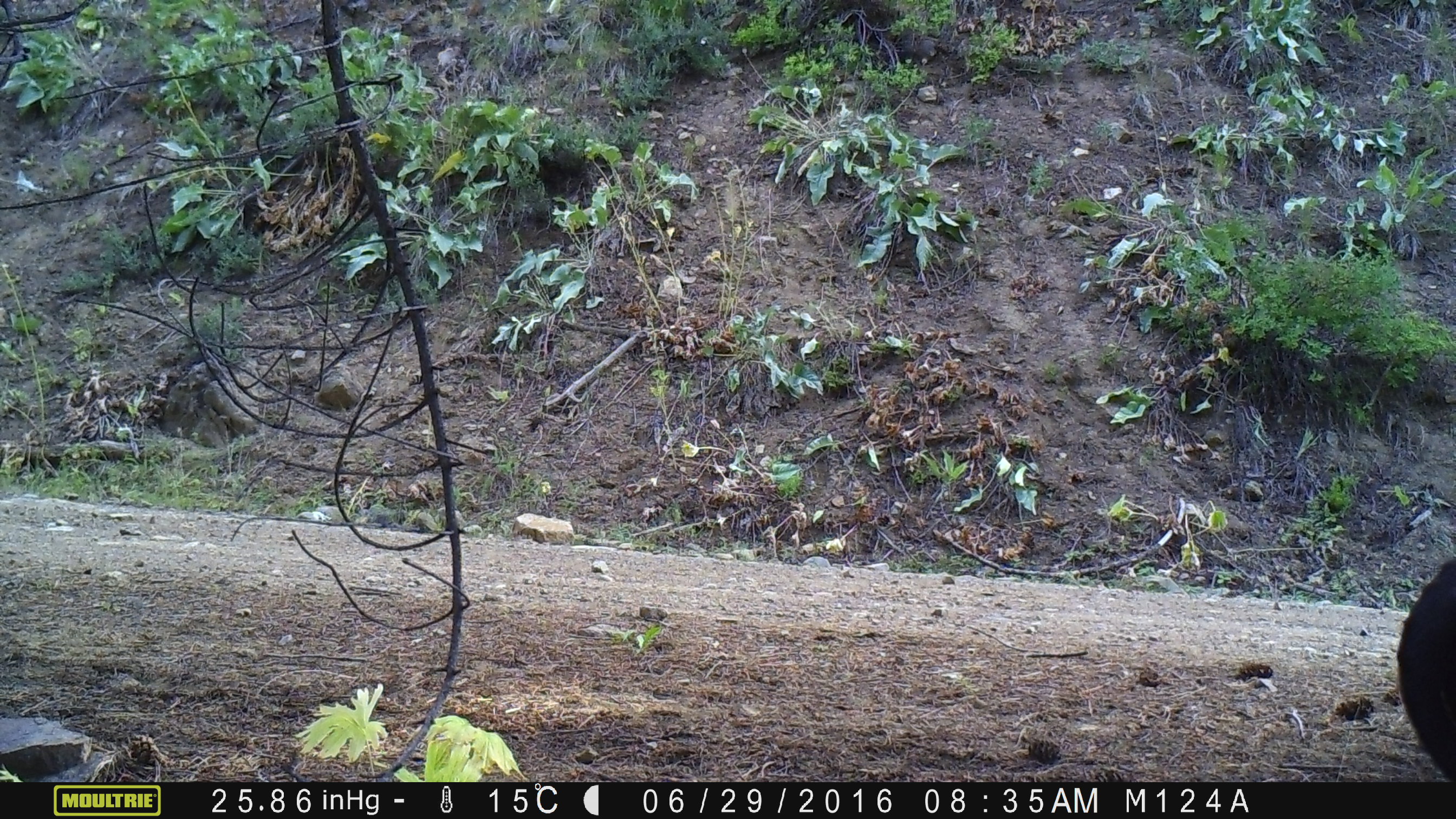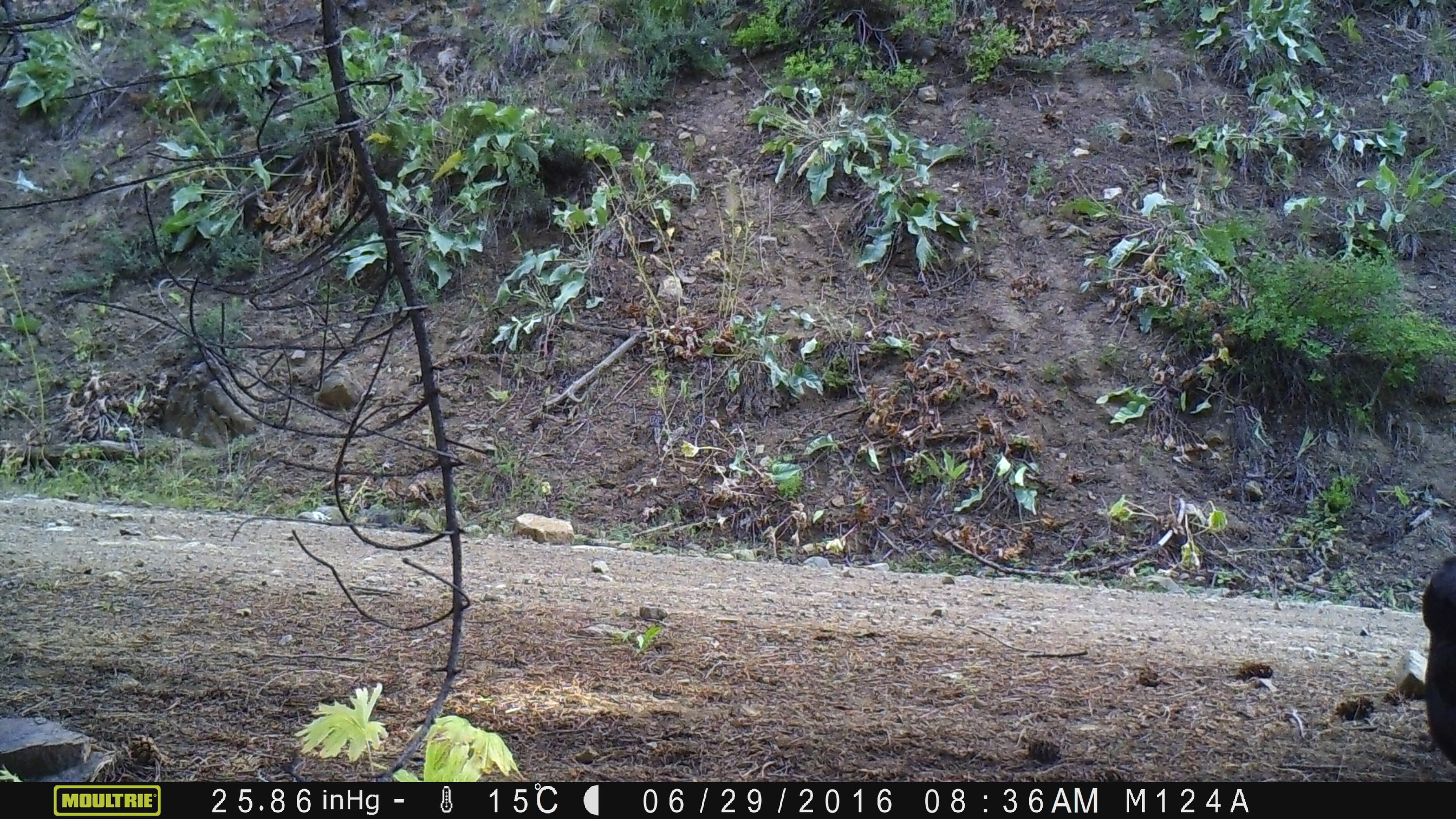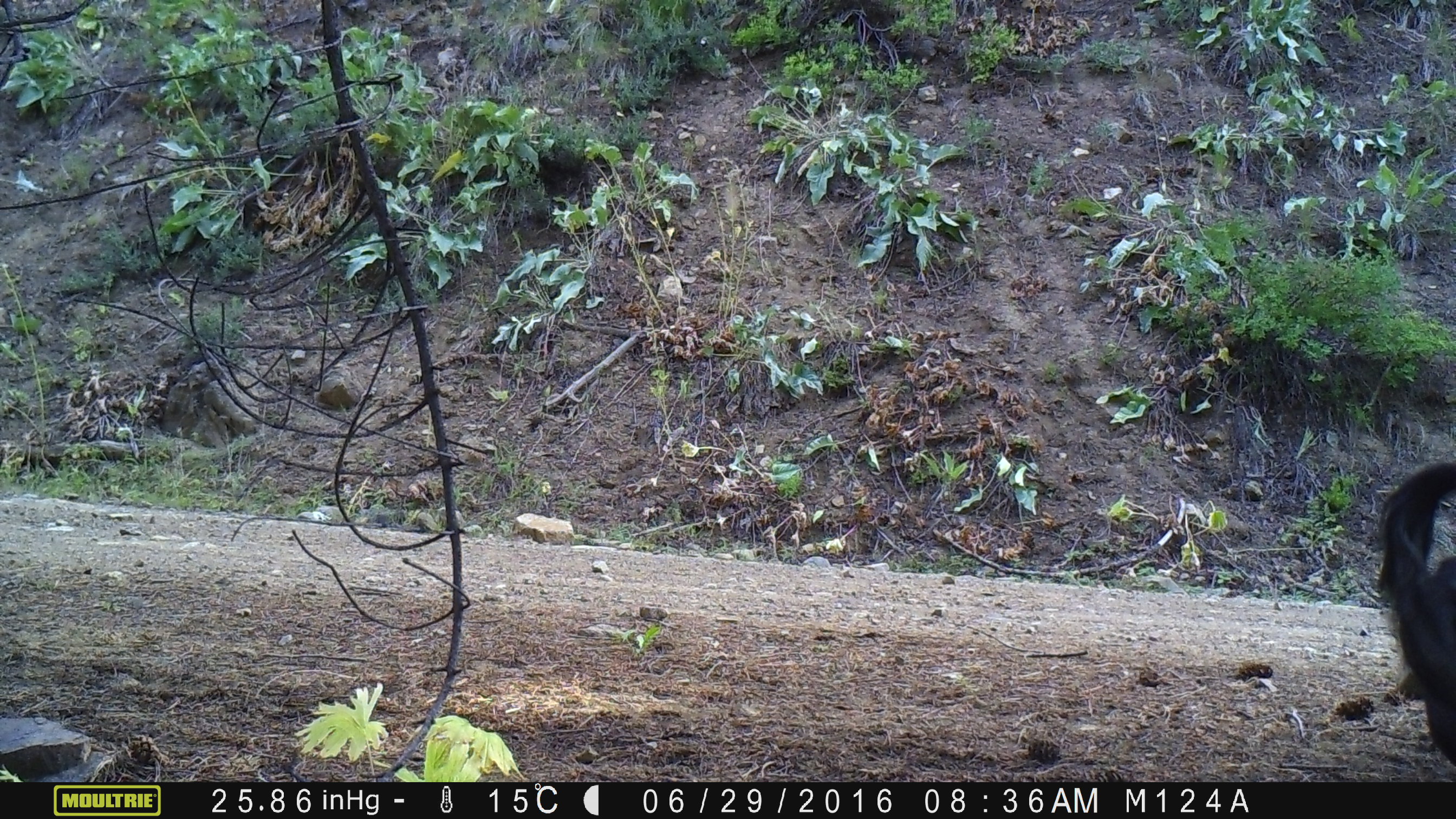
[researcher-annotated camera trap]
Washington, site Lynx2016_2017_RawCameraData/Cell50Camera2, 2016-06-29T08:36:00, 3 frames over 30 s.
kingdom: Animalia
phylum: Chordata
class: Mammalia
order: Artiodactyla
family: Bovidae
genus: Bos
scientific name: Bos taurus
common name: domestic cattle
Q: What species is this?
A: Domestic cattle (Bos taurus).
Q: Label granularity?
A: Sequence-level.